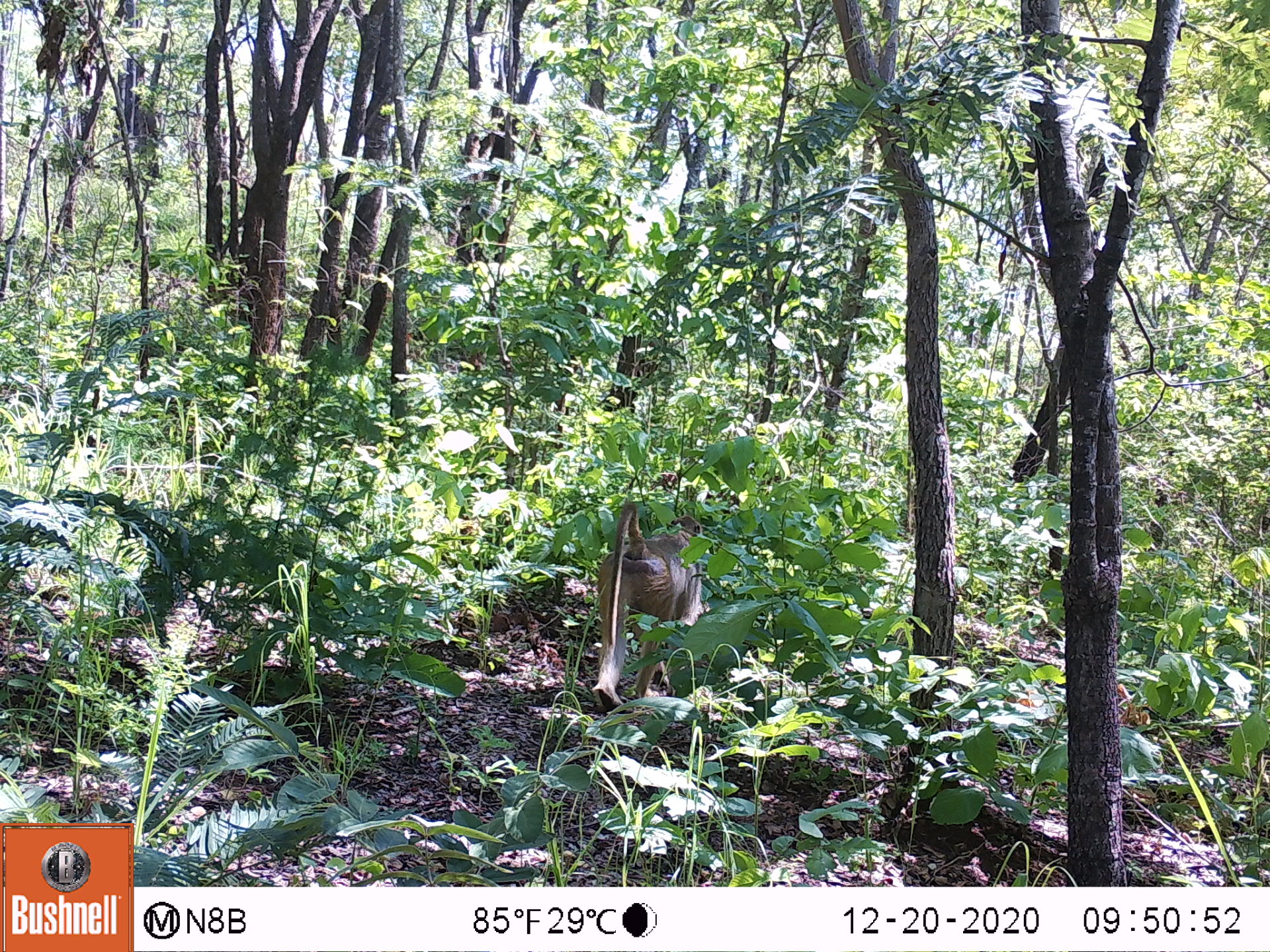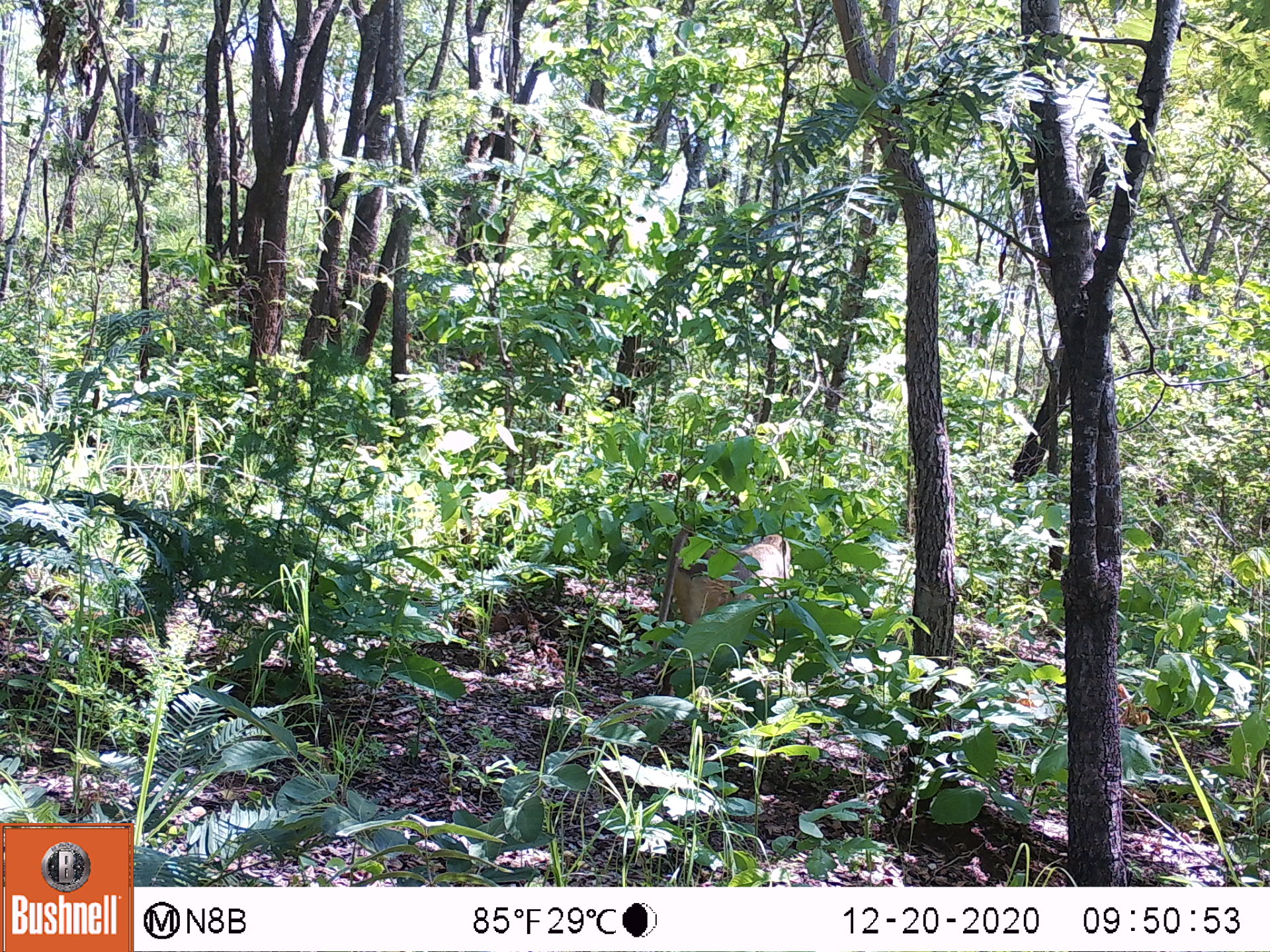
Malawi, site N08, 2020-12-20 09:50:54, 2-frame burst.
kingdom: Animalia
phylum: Chordata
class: Mammalia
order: Primates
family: Cercopithecidae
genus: Papio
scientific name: Papio cynocephalus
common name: yellow baboon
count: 1